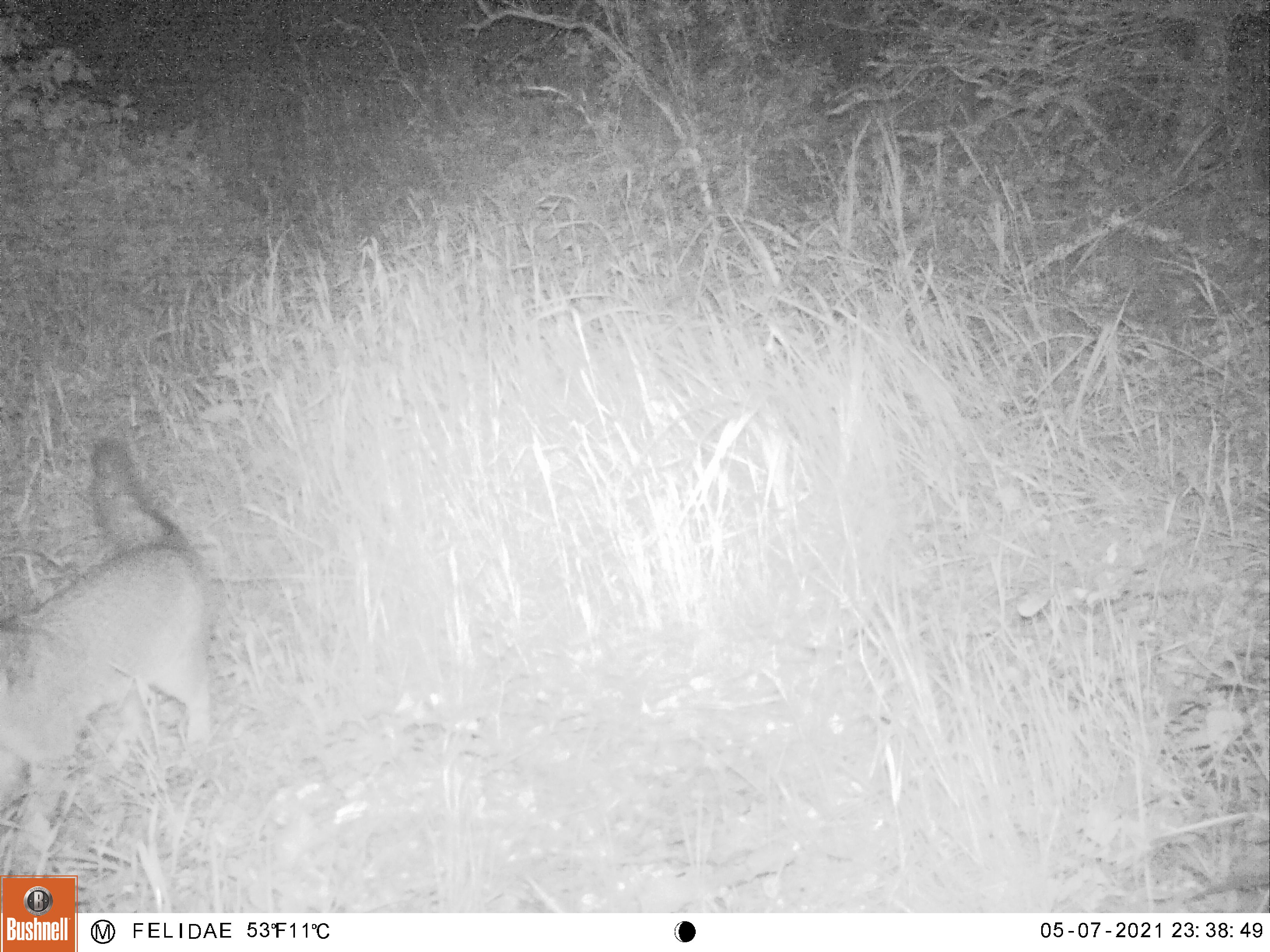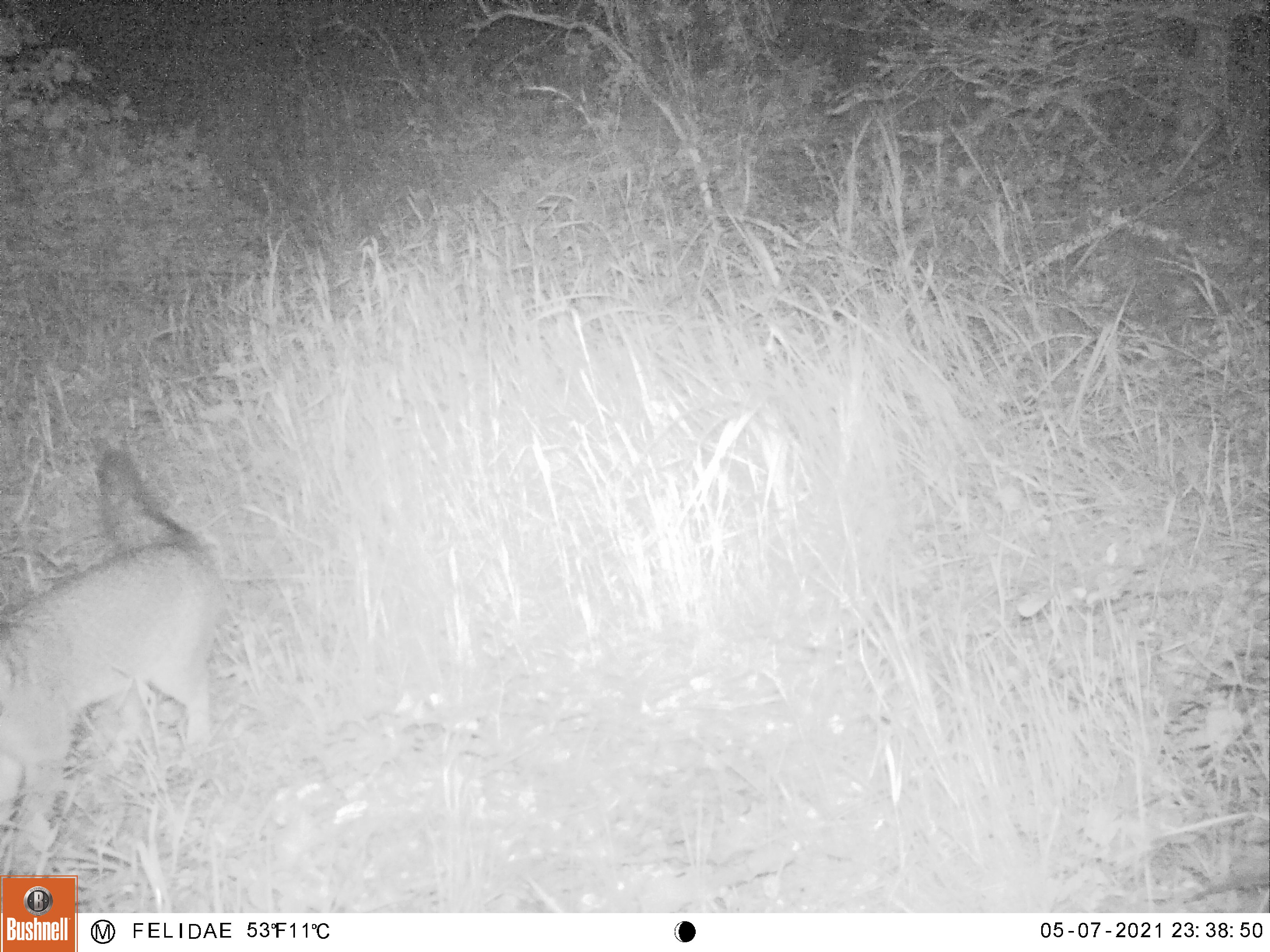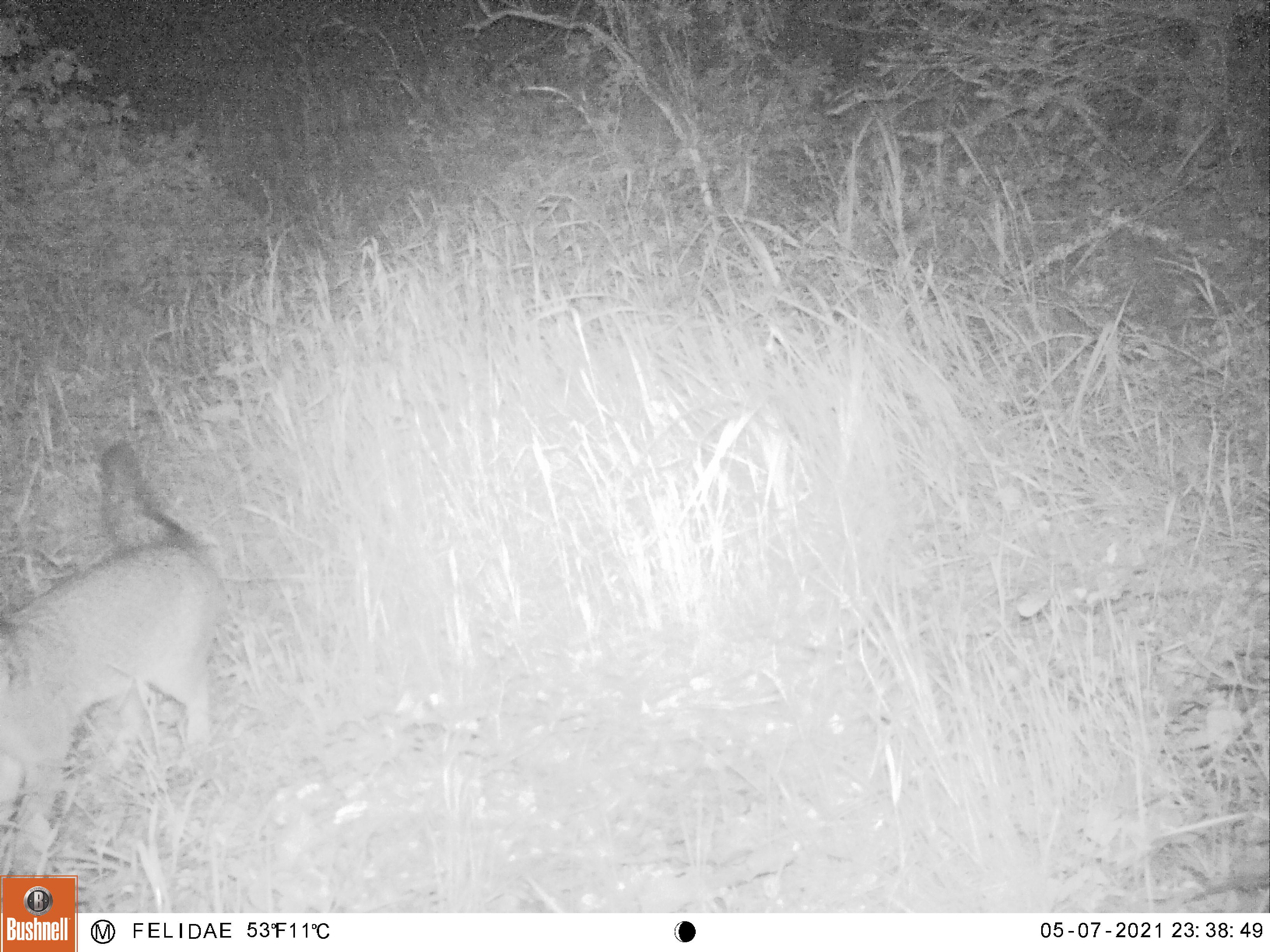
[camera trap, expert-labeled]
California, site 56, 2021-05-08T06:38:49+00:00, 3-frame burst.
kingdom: Animalia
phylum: Chordata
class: Mammalia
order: Carnivora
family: Canidae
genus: Urocyon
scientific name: Urocyon cinereoargenteus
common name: gray fox